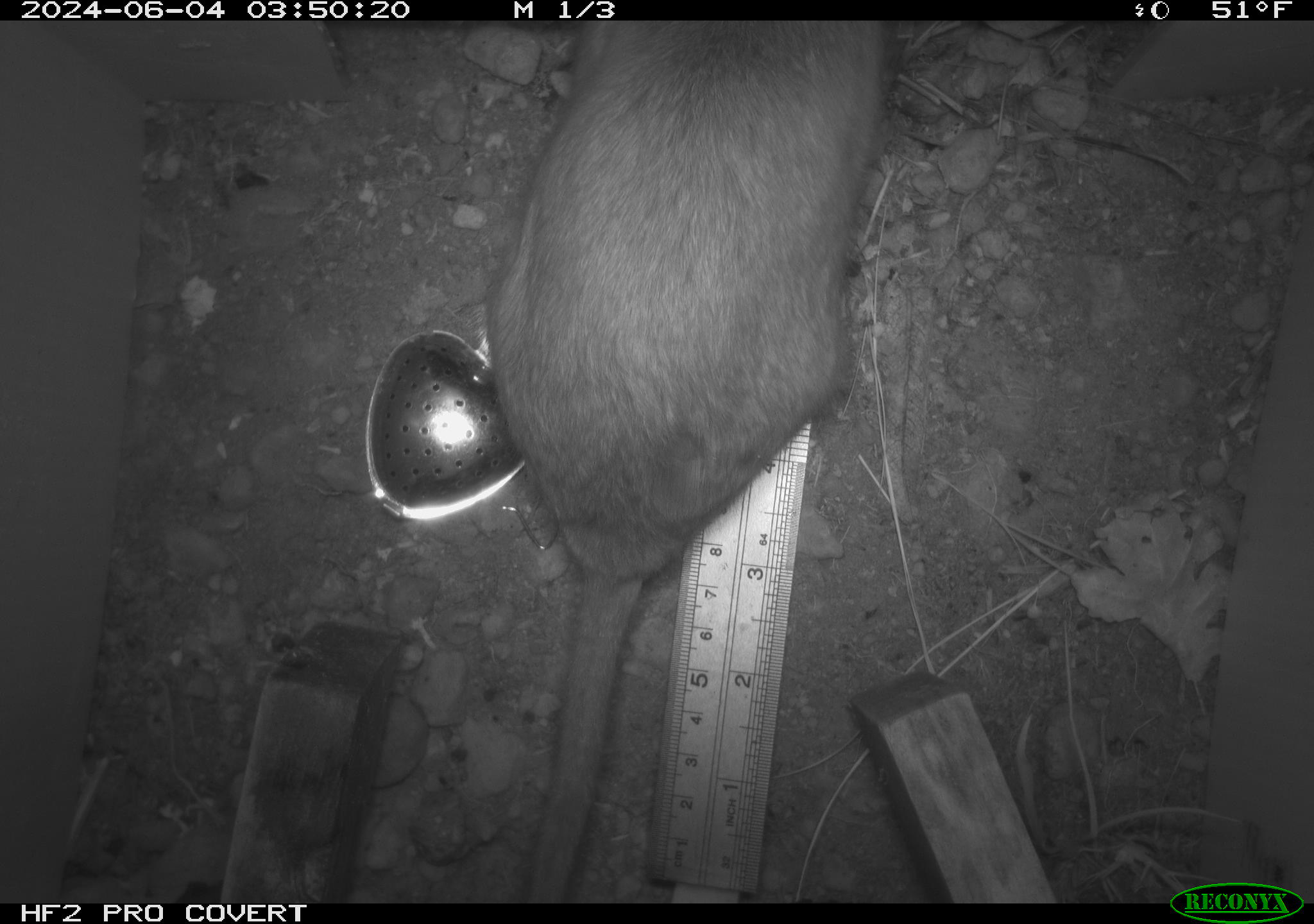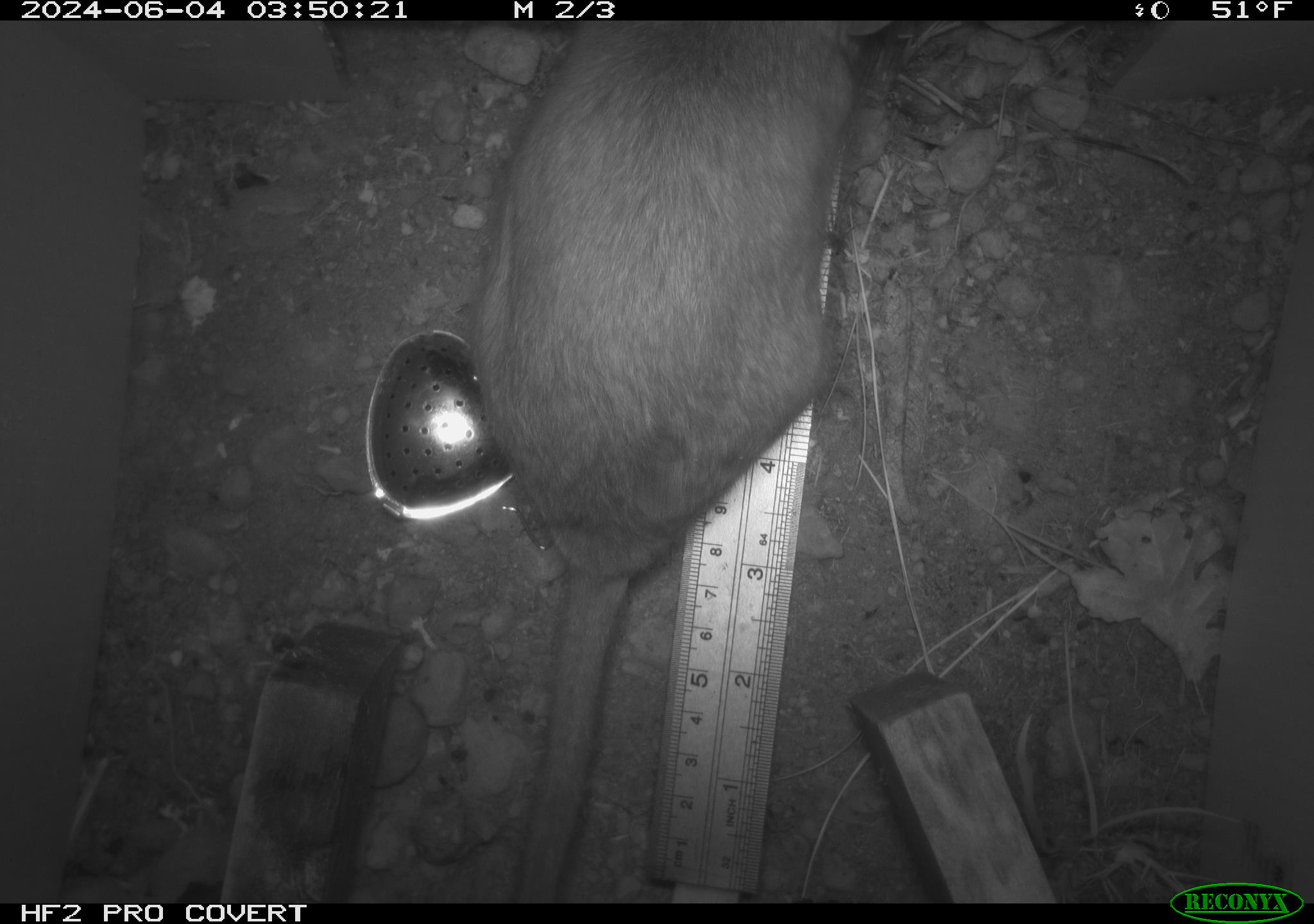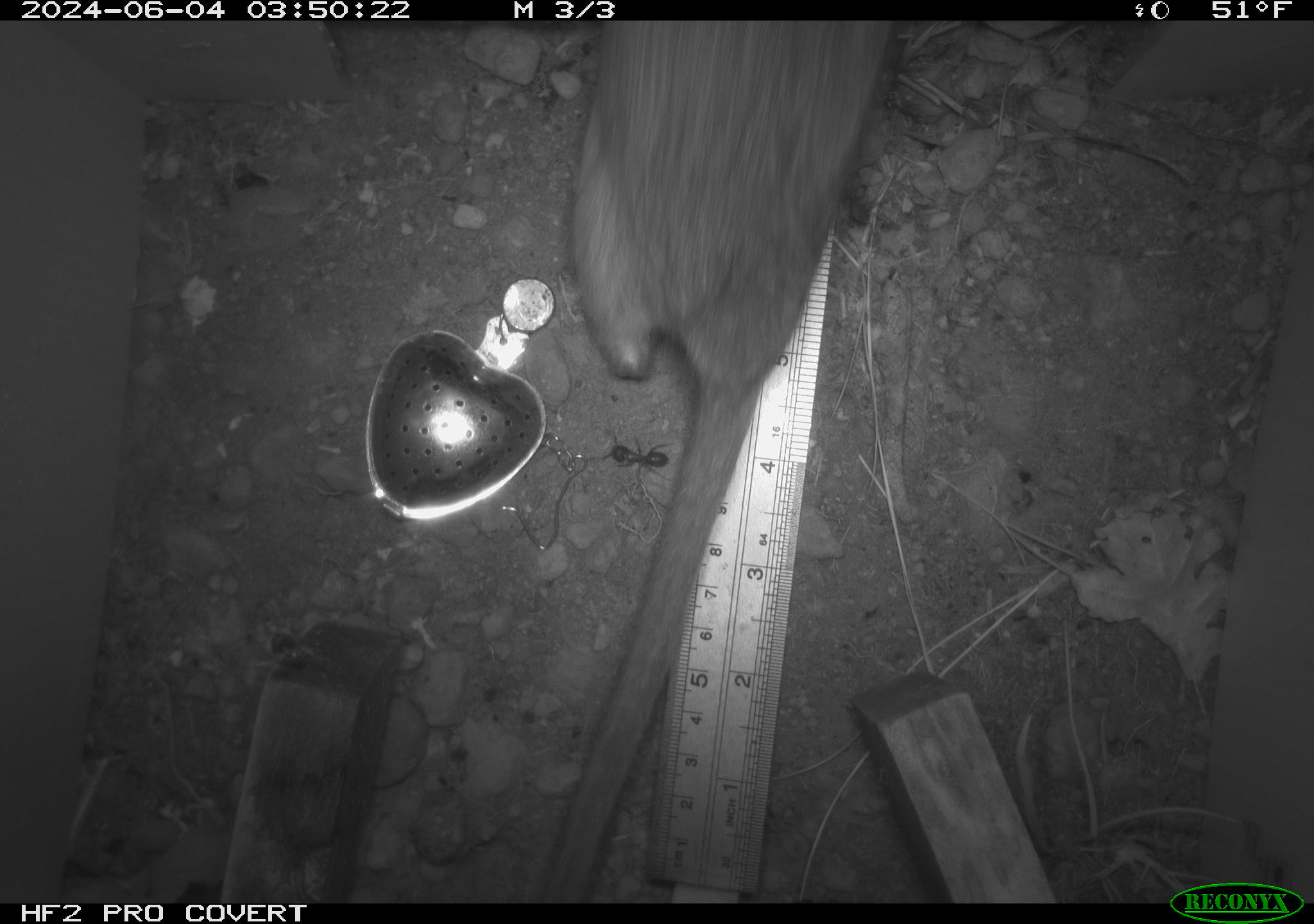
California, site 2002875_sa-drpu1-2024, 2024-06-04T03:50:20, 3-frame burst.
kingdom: Animalia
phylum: Chordata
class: Mammalia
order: Rodentia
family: Cricetidae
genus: Neotoma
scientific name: Neotoma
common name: pack rat or woodrat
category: neotoma species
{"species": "neotoma species (pack rat or woodrat) (Neotoma)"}